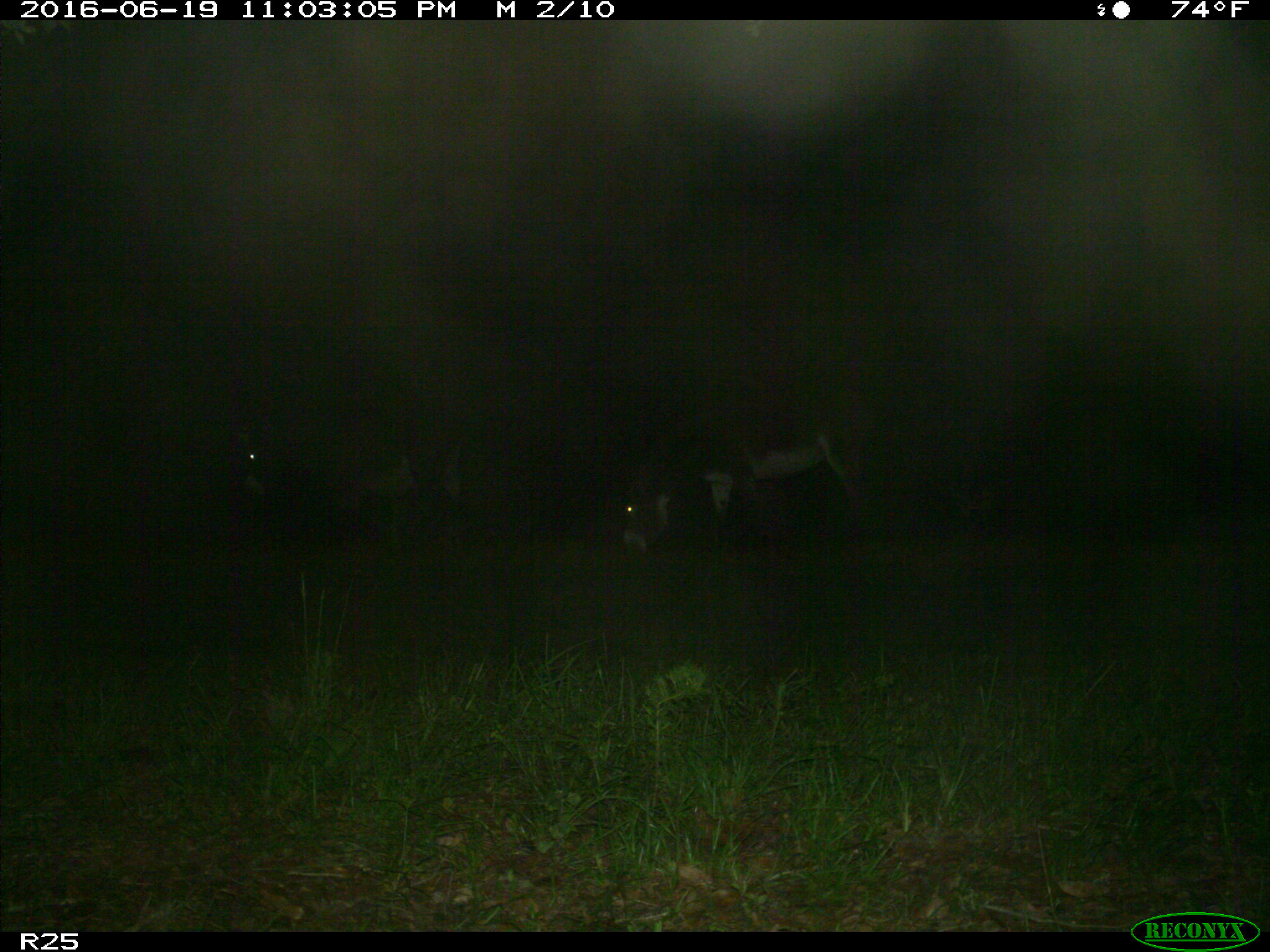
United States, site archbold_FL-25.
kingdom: Animalia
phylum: Chordata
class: Mammalia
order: Artiodactyla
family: Bovidae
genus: Bos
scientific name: Bos taurus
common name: domestic cow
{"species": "Bos taurus (domestic cow)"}